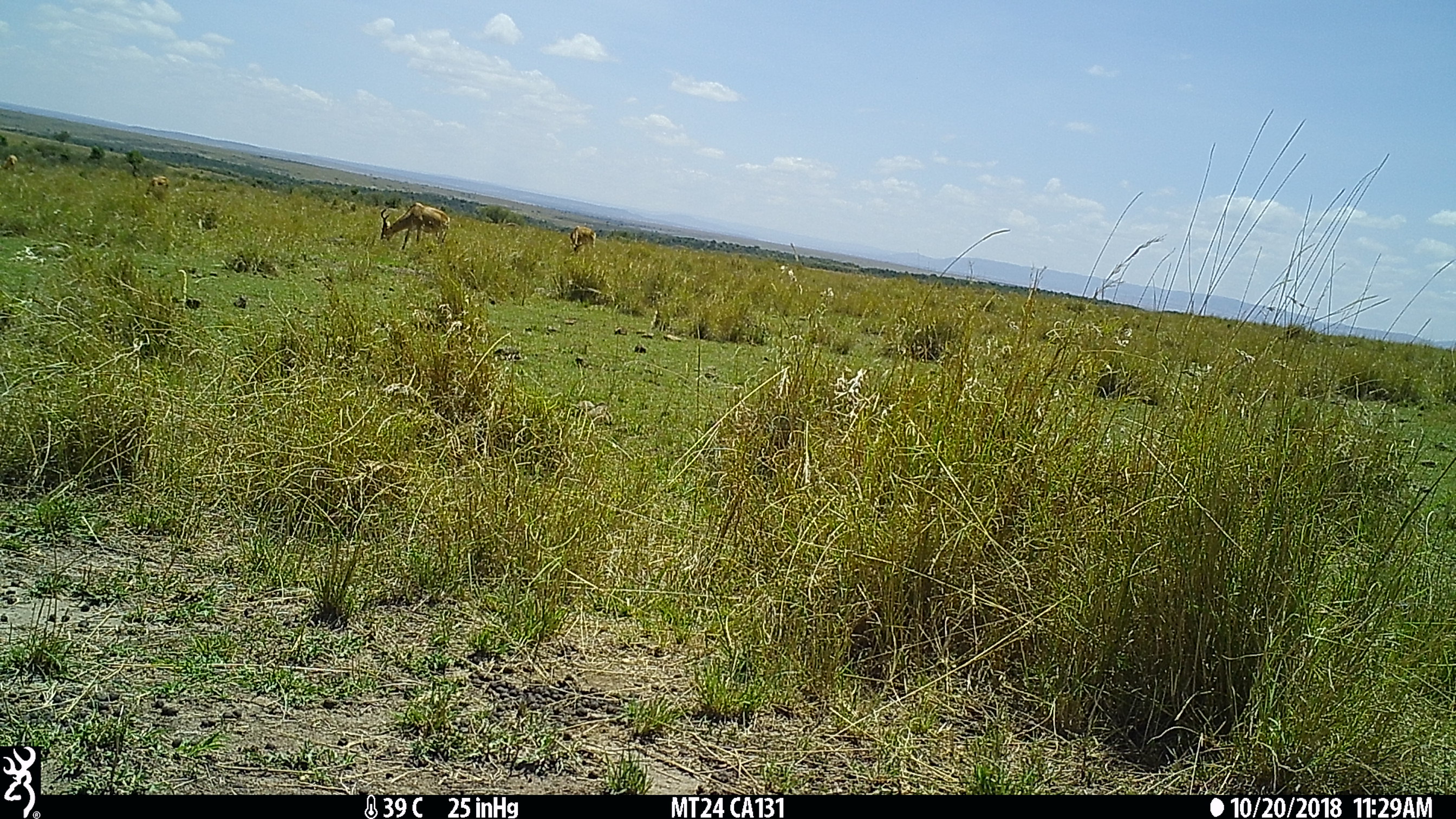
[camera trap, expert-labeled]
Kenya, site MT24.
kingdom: Animalia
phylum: Chordata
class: Mammalia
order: Artiodactyla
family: Bovidae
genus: Alcelaphus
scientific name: Alcelaphus buselaphus cokii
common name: coke's hartebeest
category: hartebeest cokes